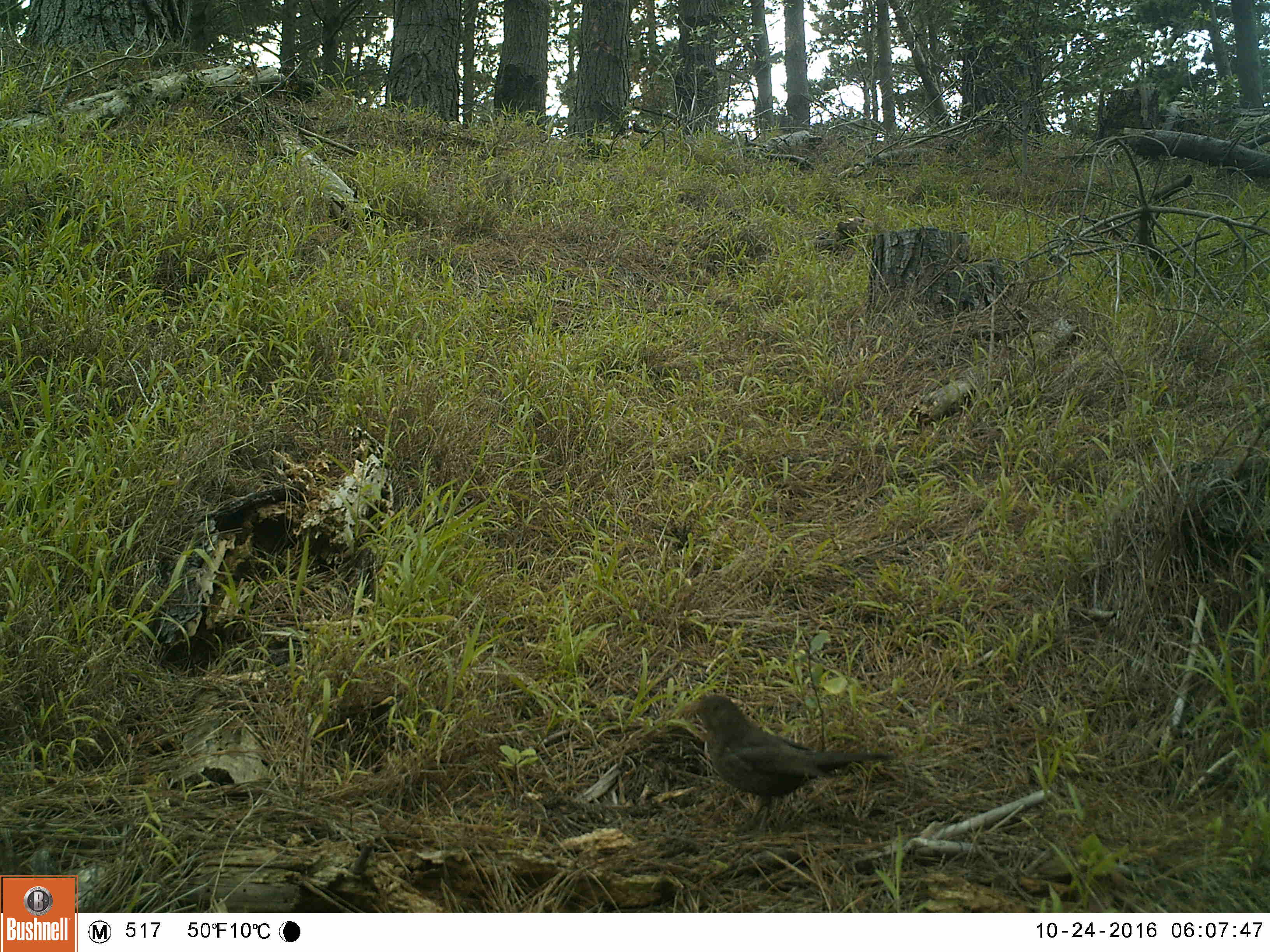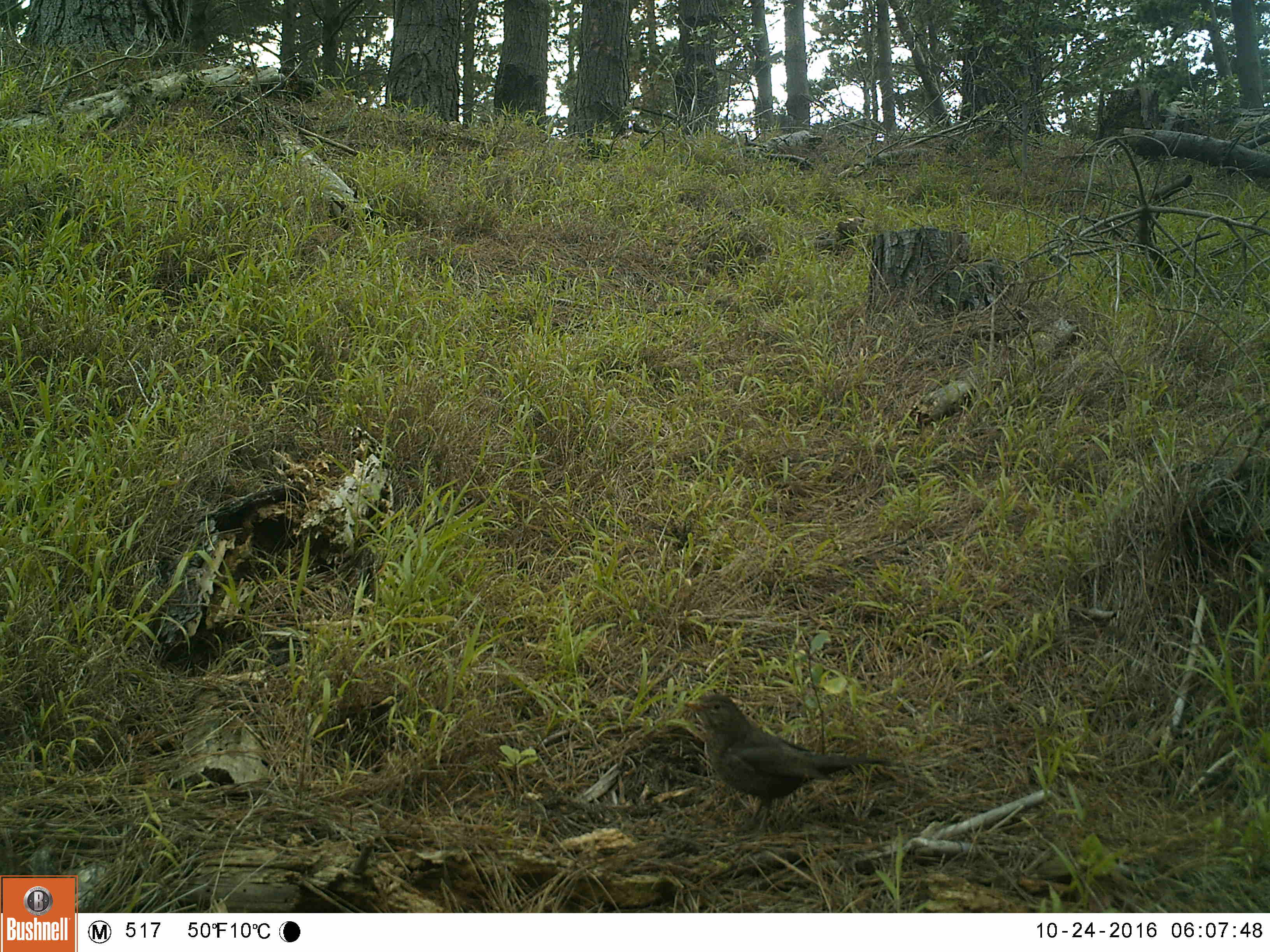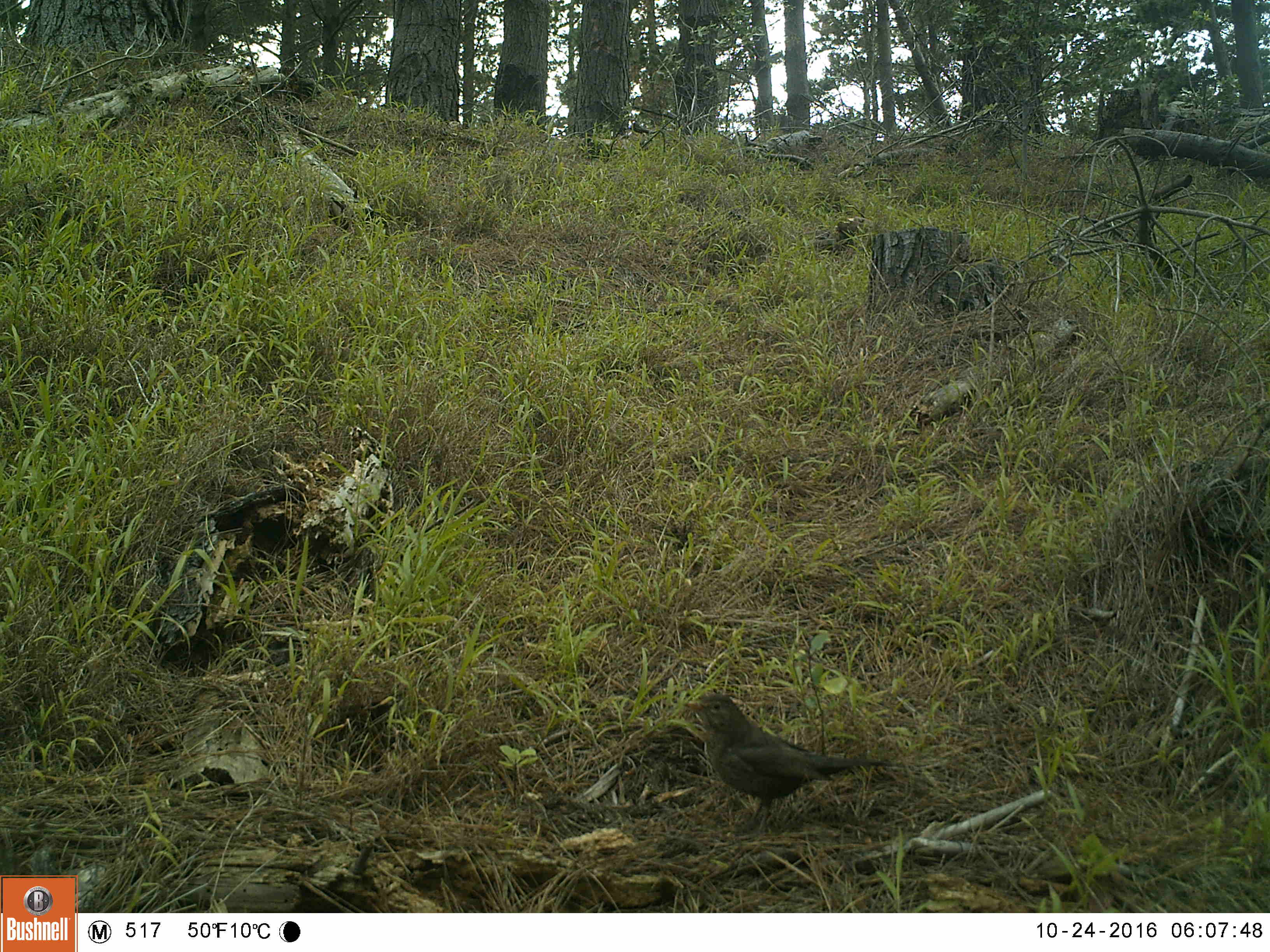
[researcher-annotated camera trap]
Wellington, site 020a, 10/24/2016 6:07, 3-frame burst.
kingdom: Animalia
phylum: Chordata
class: Aves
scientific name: Aves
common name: bird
Bird (Aves).